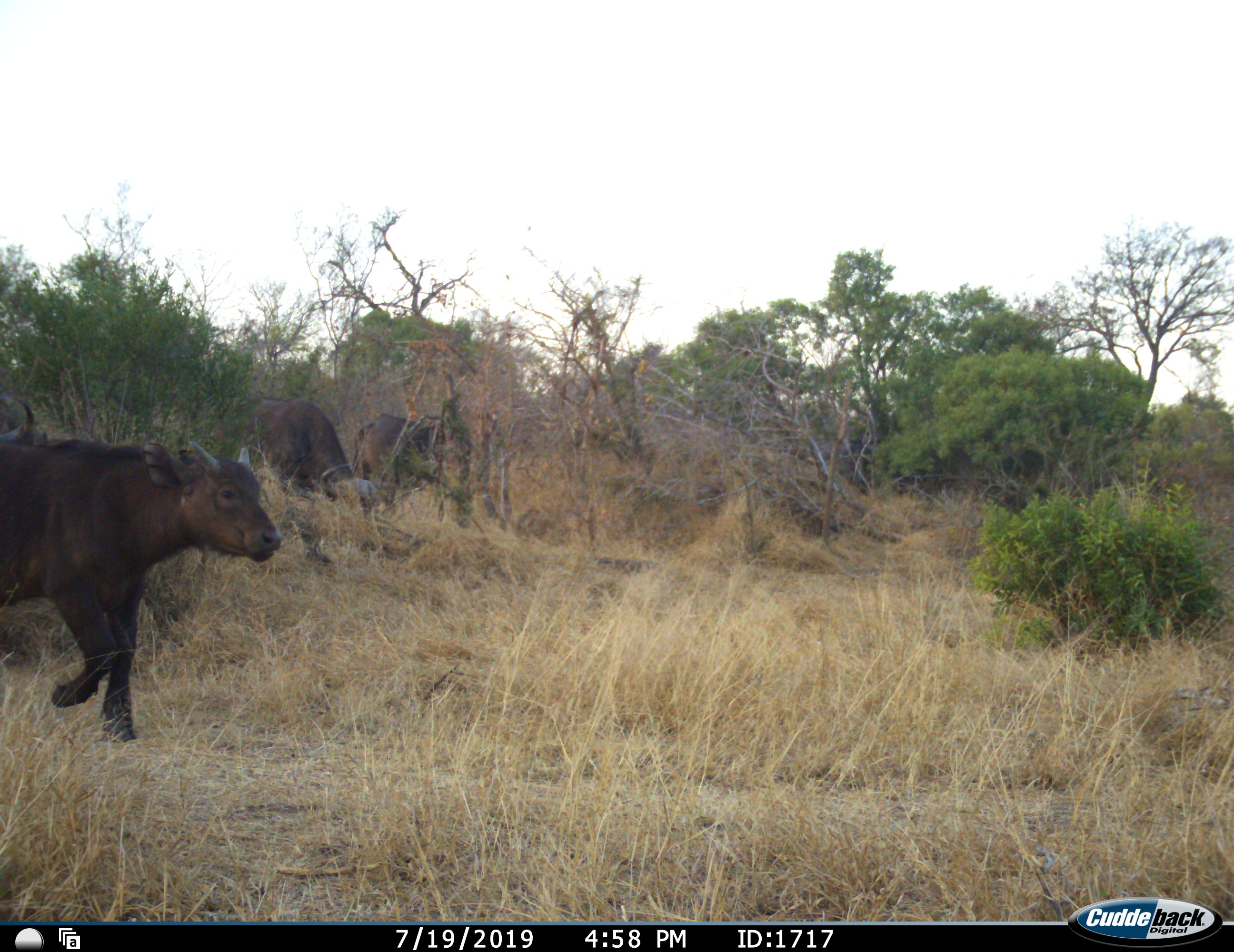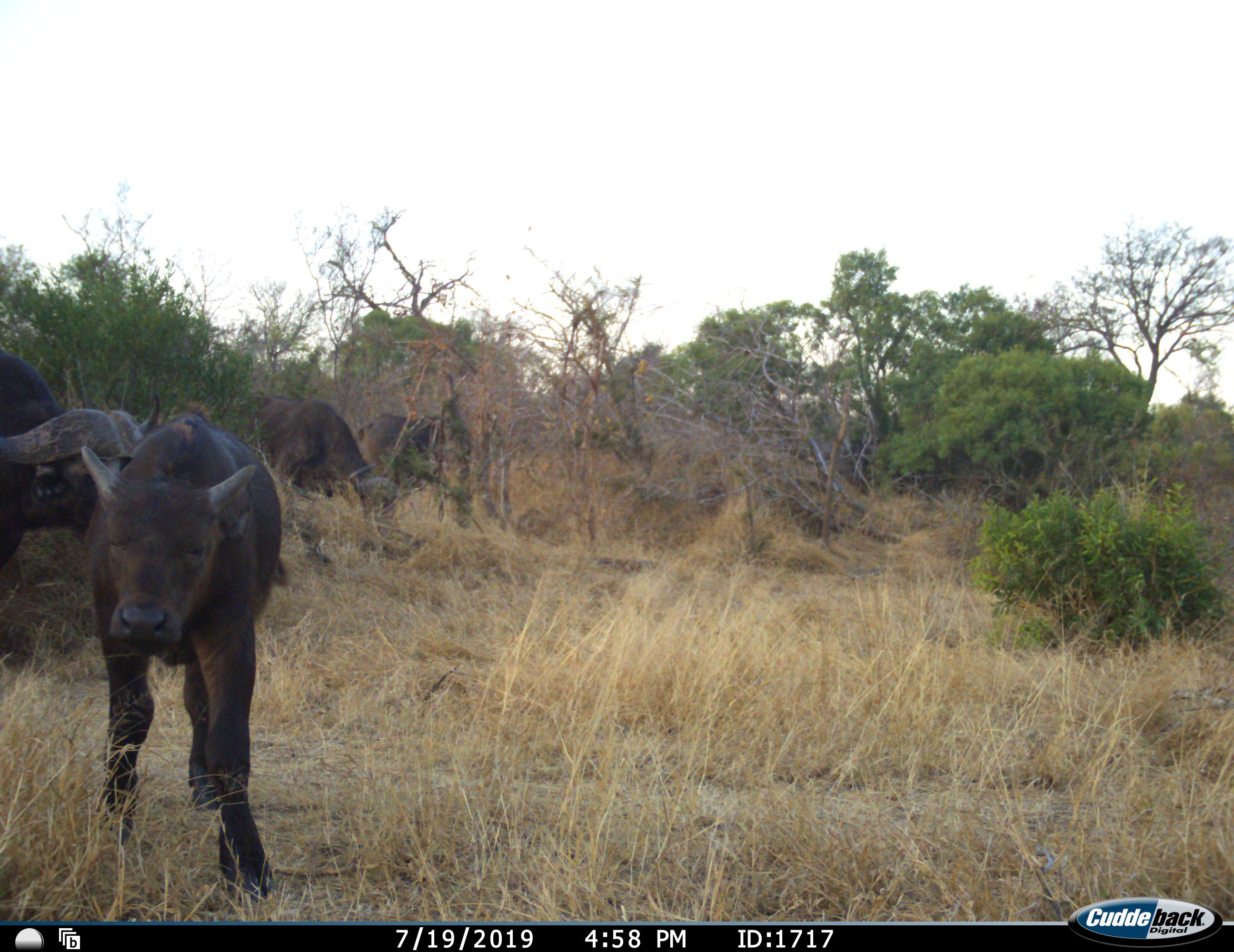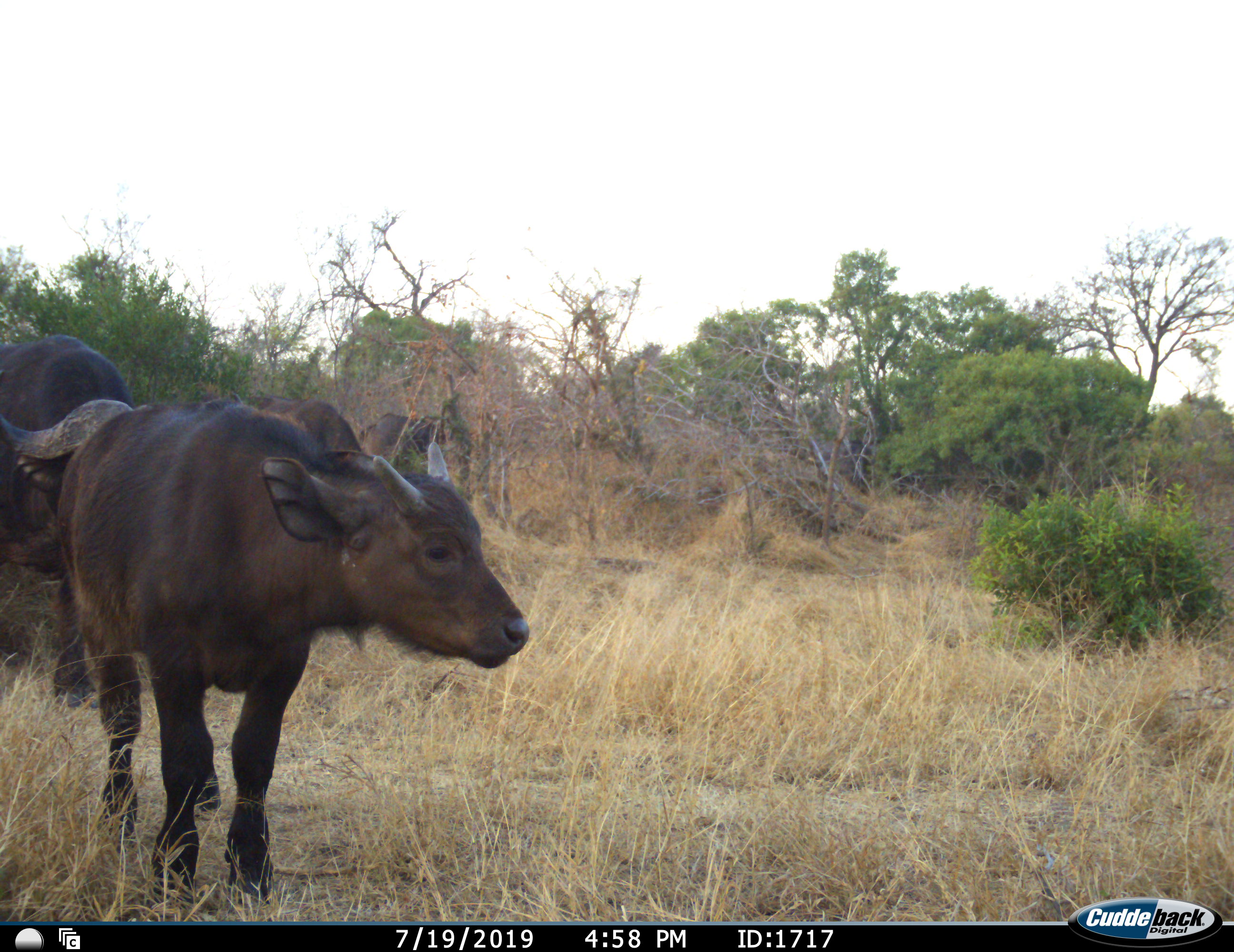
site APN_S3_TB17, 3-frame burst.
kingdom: Animalia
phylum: Chordata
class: Mammalia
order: Artiodactyla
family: Bovidae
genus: Syncerus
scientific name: Syncerus caffer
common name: african buffalo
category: buffalo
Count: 4.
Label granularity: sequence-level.